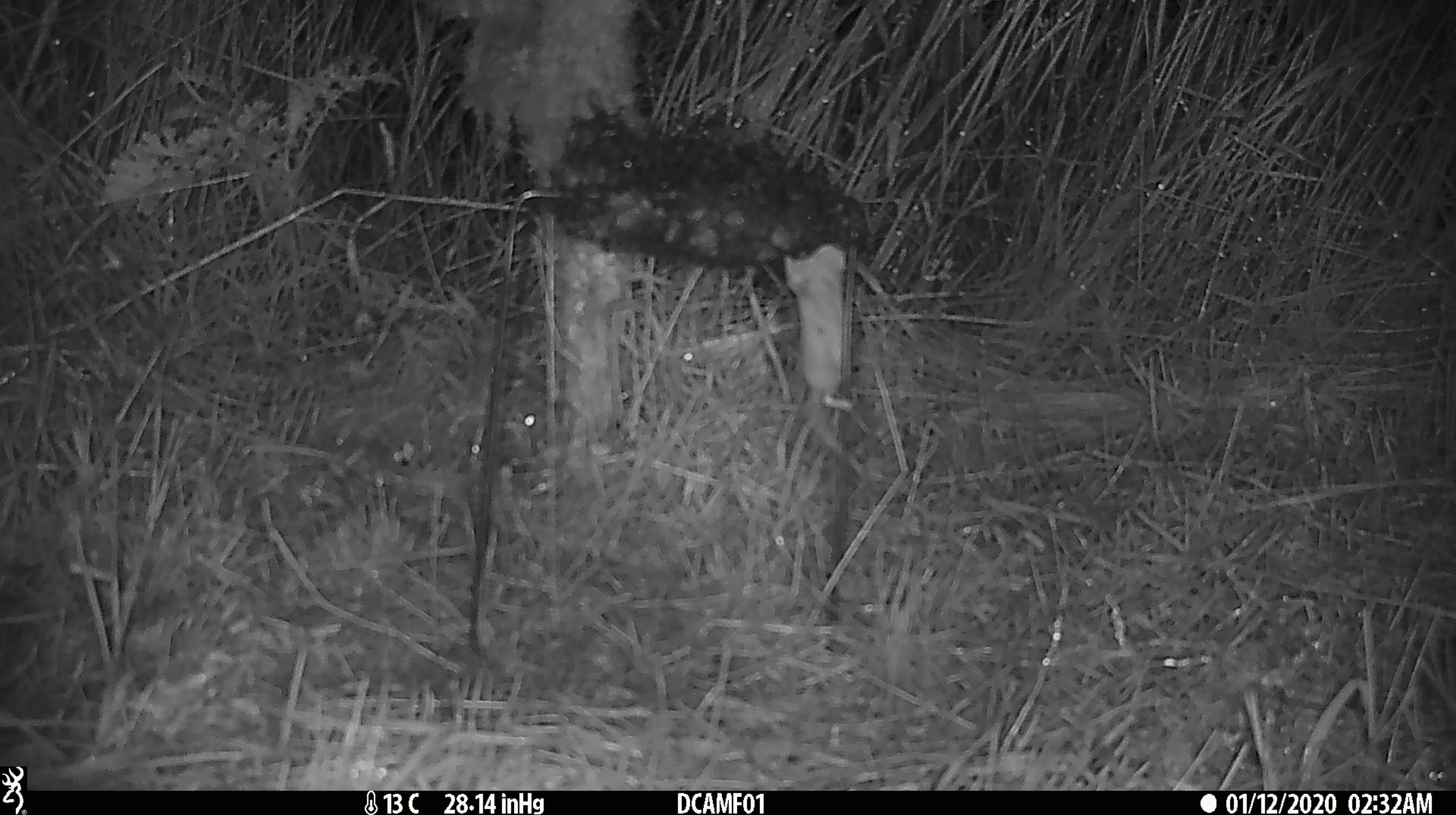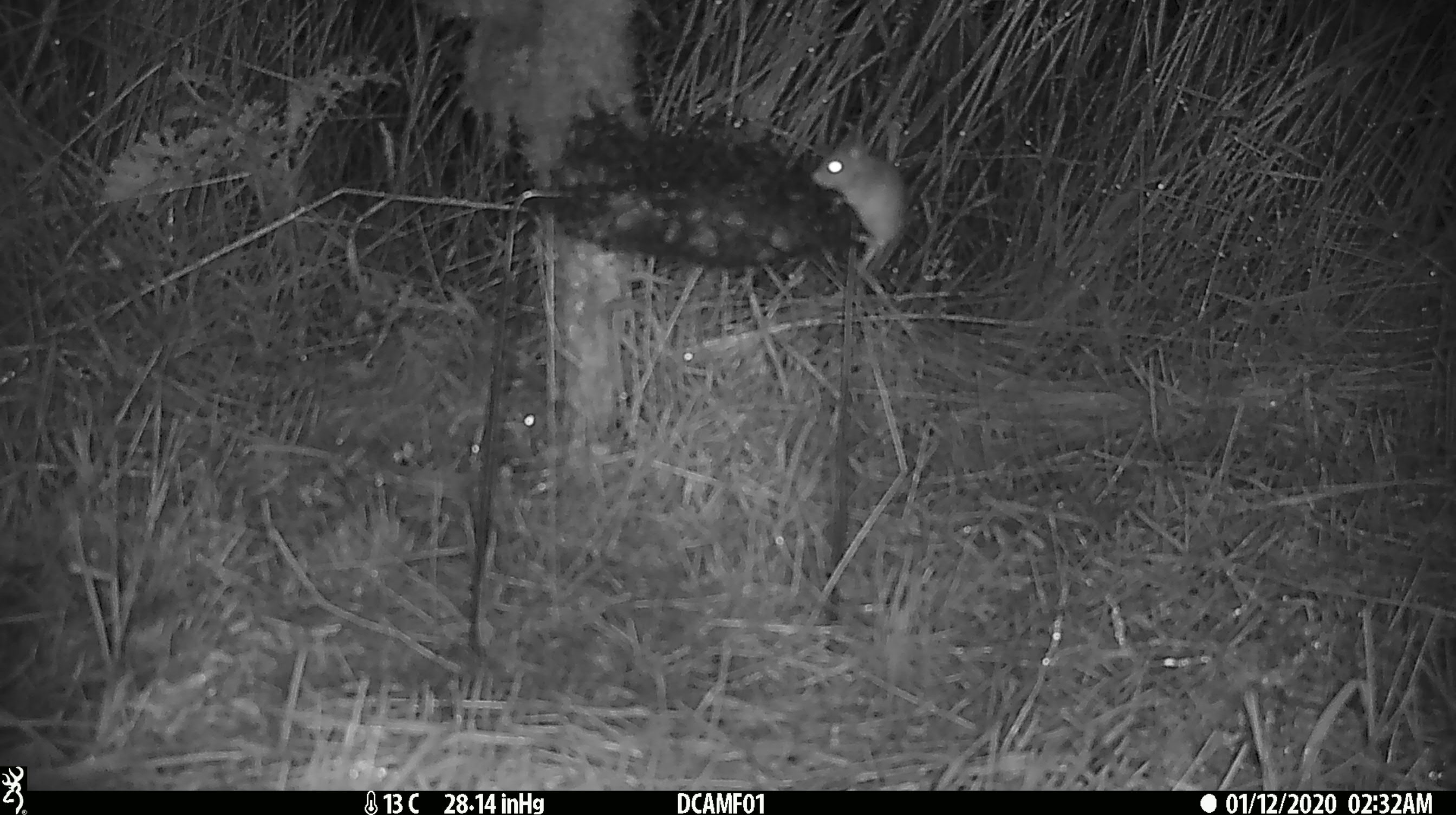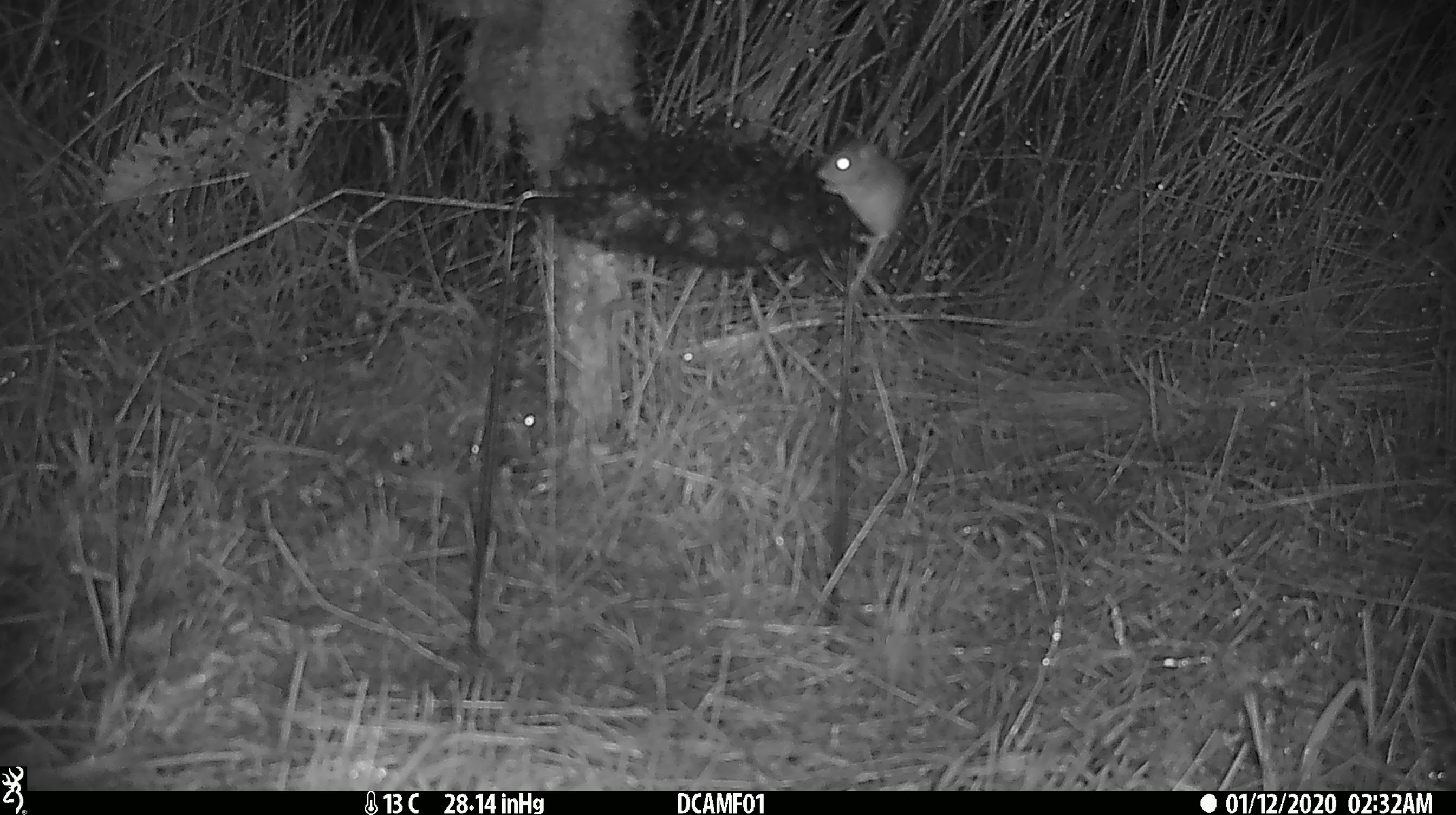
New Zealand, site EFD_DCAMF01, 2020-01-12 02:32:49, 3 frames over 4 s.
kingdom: Animalia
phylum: Chordata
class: Mammalia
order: Rodentia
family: Muridae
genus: Mus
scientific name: Mus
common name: mouse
Mouse (Mus).